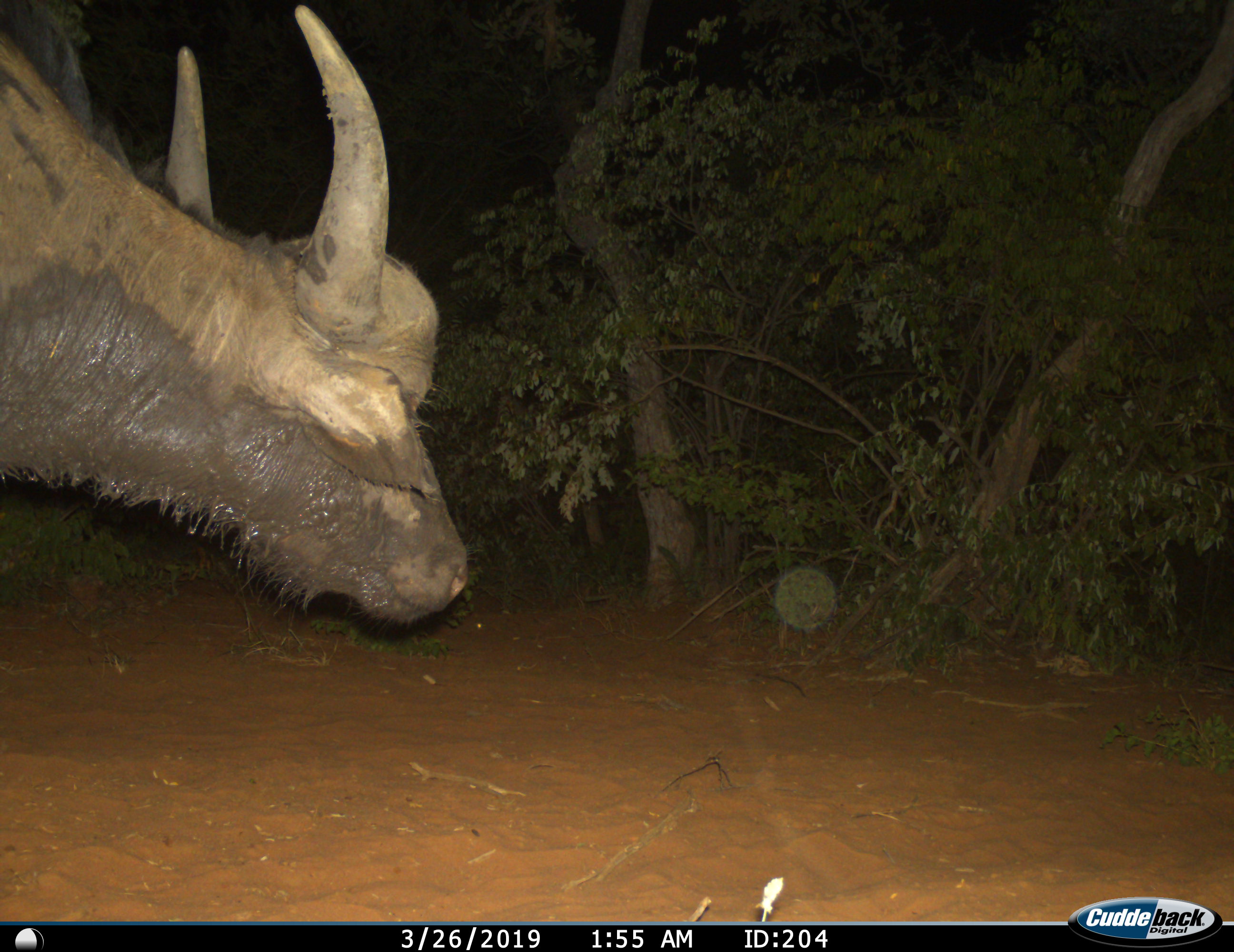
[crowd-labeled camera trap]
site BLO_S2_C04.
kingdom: Animalia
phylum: Chordata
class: Mammalia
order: Artiodactyla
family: Bovidae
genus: Syncerus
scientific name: Syncerus caffer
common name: african buffalo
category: buffalo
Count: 1.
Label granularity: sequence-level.